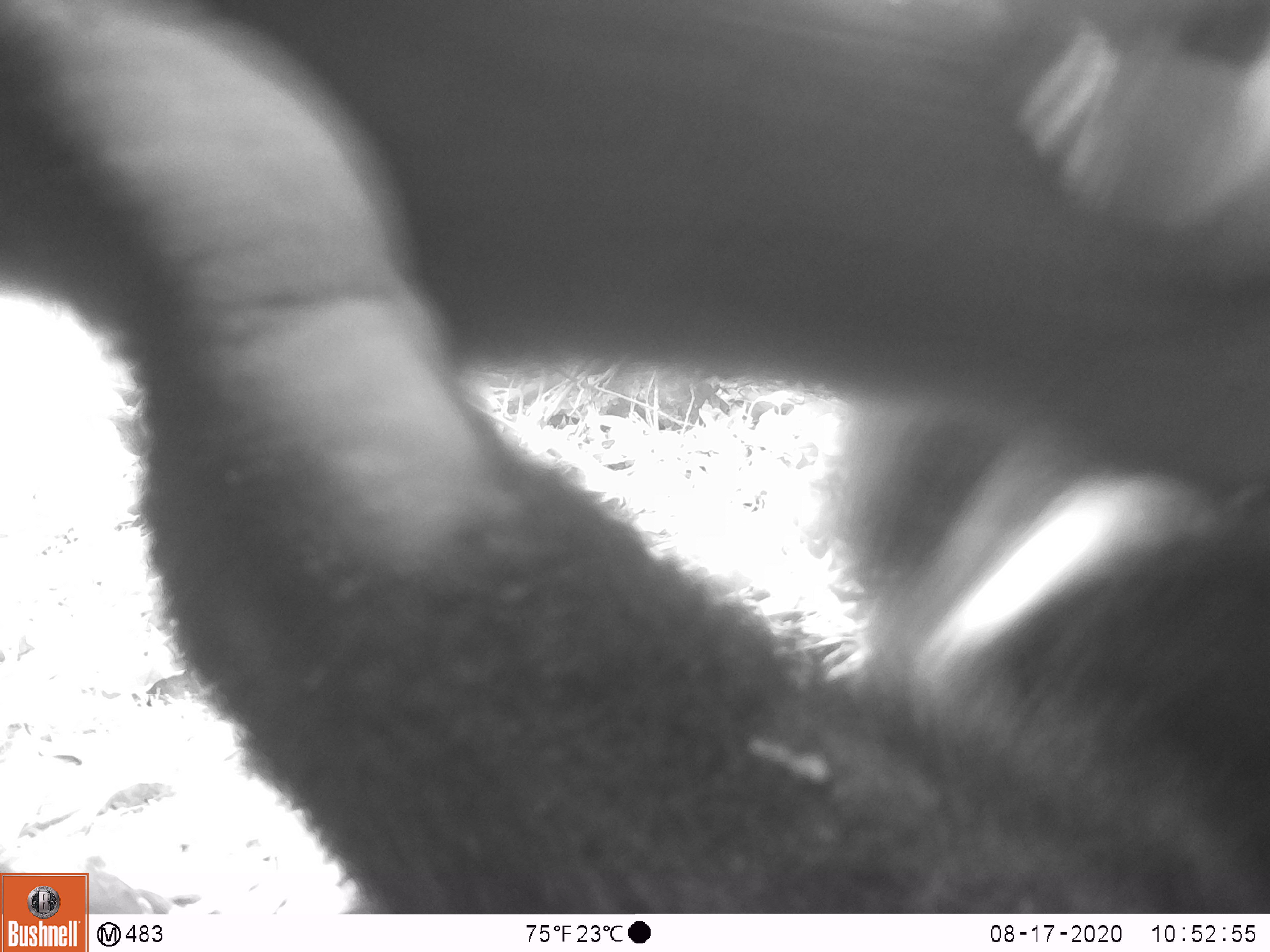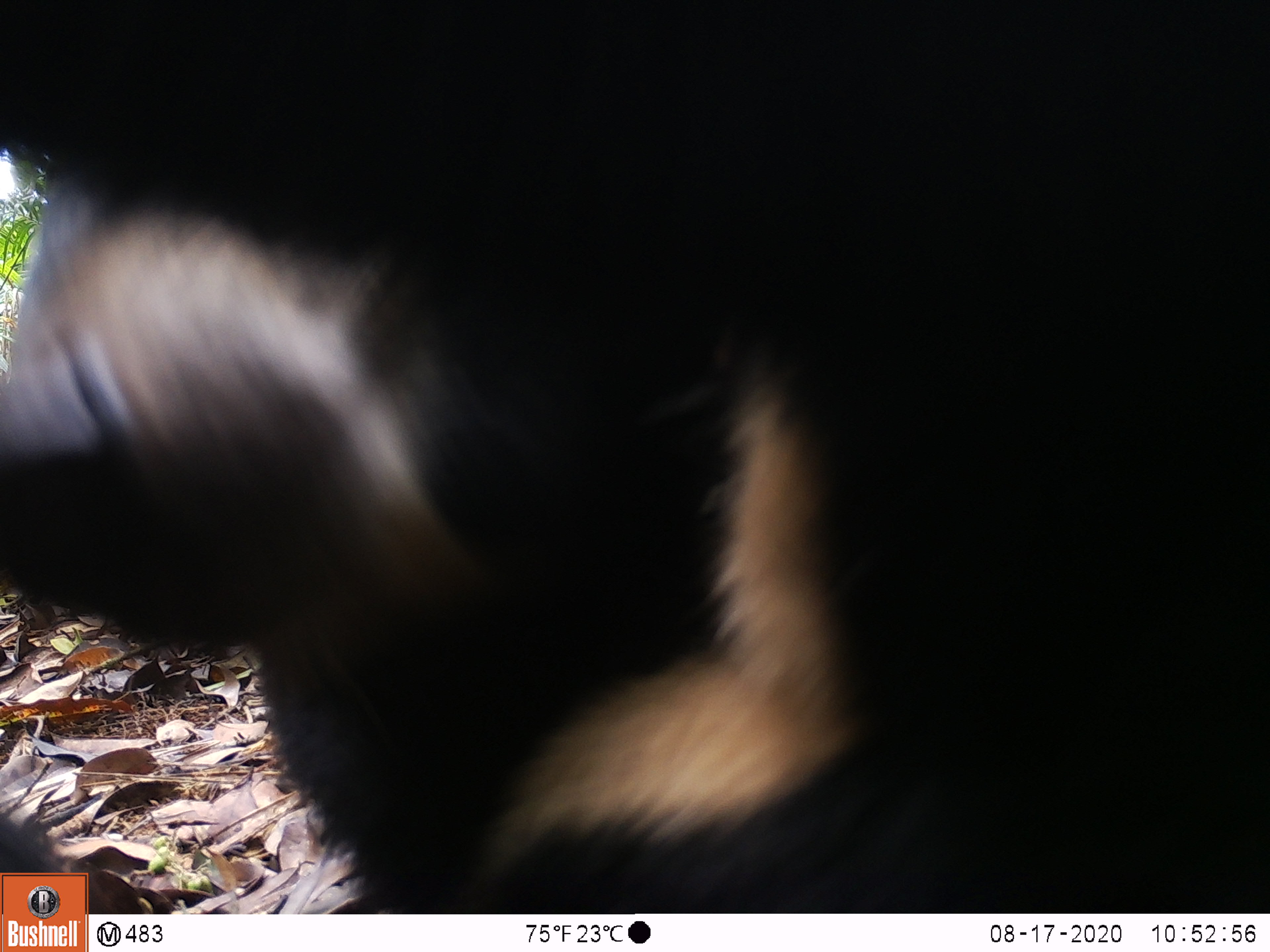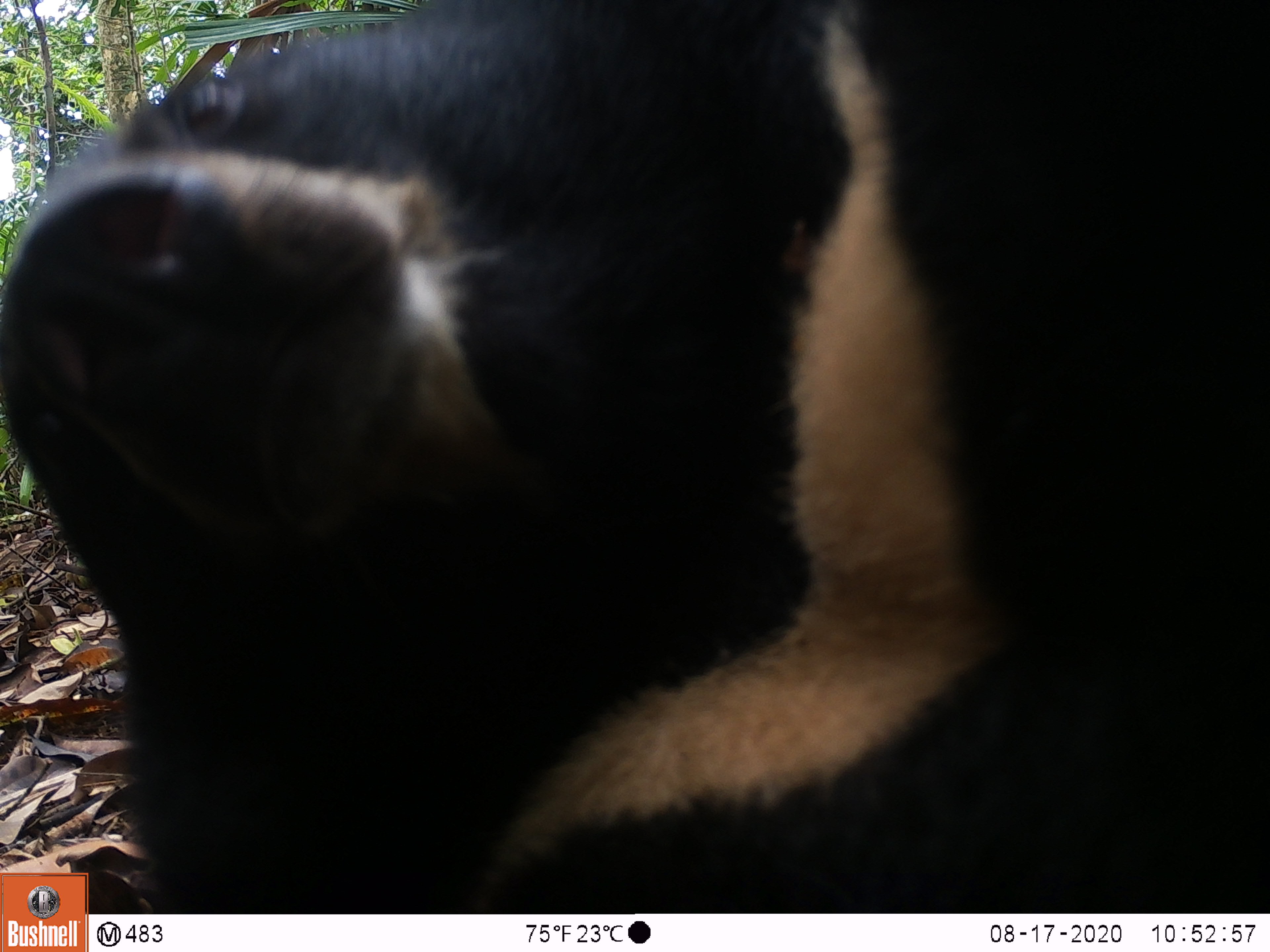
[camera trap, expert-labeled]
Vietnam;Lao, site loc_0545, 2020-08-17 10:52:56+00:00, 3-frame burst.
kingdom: Animalia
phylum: Chordata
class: Mammalia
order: Carnivora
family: Ursidae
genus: Ursus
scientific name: Ursus thibetanus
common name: asian black bear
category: asiatic black bear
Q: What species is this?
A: Asiatic black bear (asian black bear) (Ursus thibetanus).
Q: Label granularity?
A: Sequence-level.